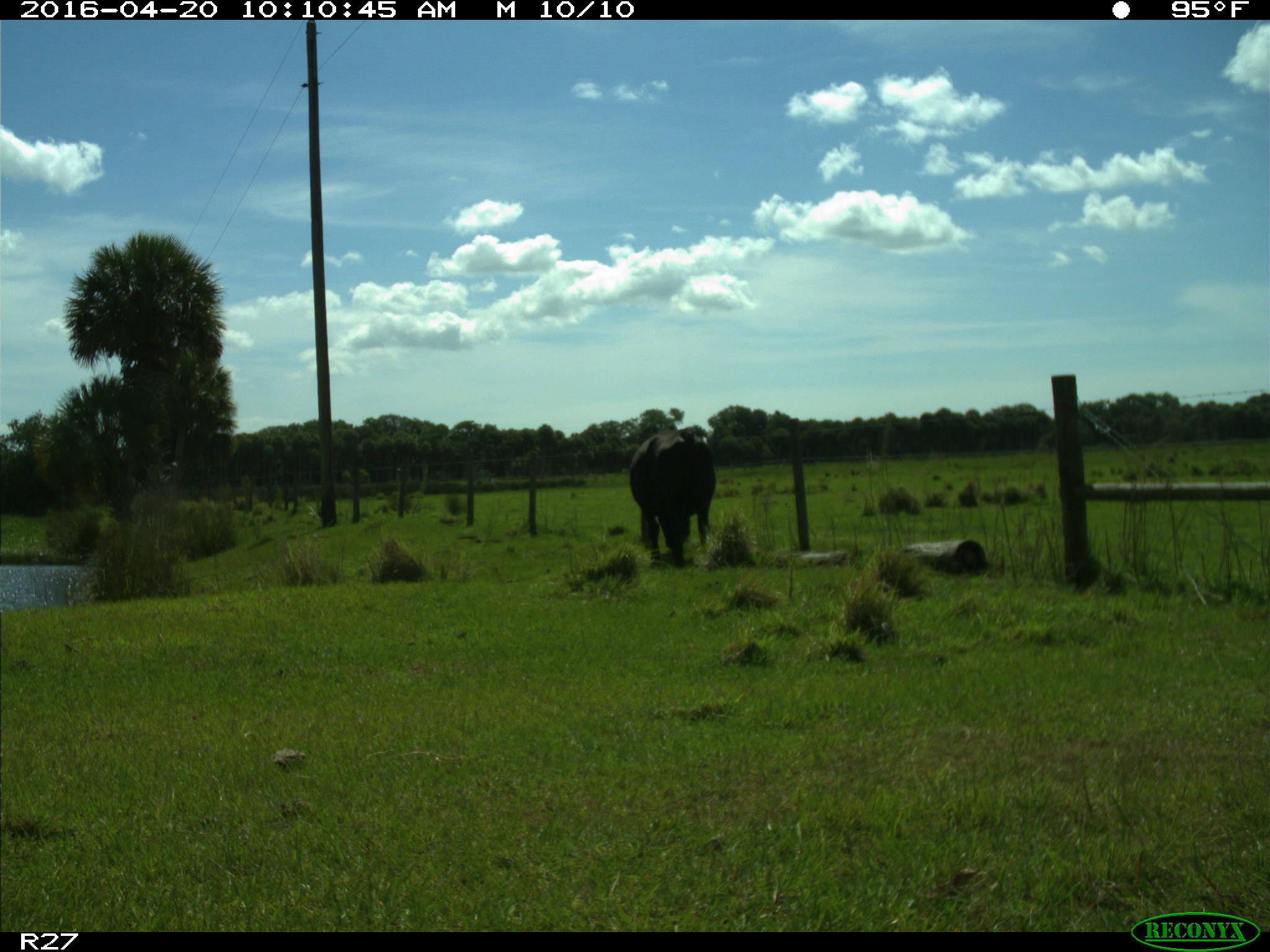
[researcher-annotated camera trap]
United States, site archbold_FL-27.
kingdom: Animalia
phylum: Chordata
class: Mammalia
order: Artiodactyla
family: Bovidae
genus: Bos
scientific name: Bos taurus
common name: domestic cow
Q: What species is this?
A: Bos taurus (domestic cow).